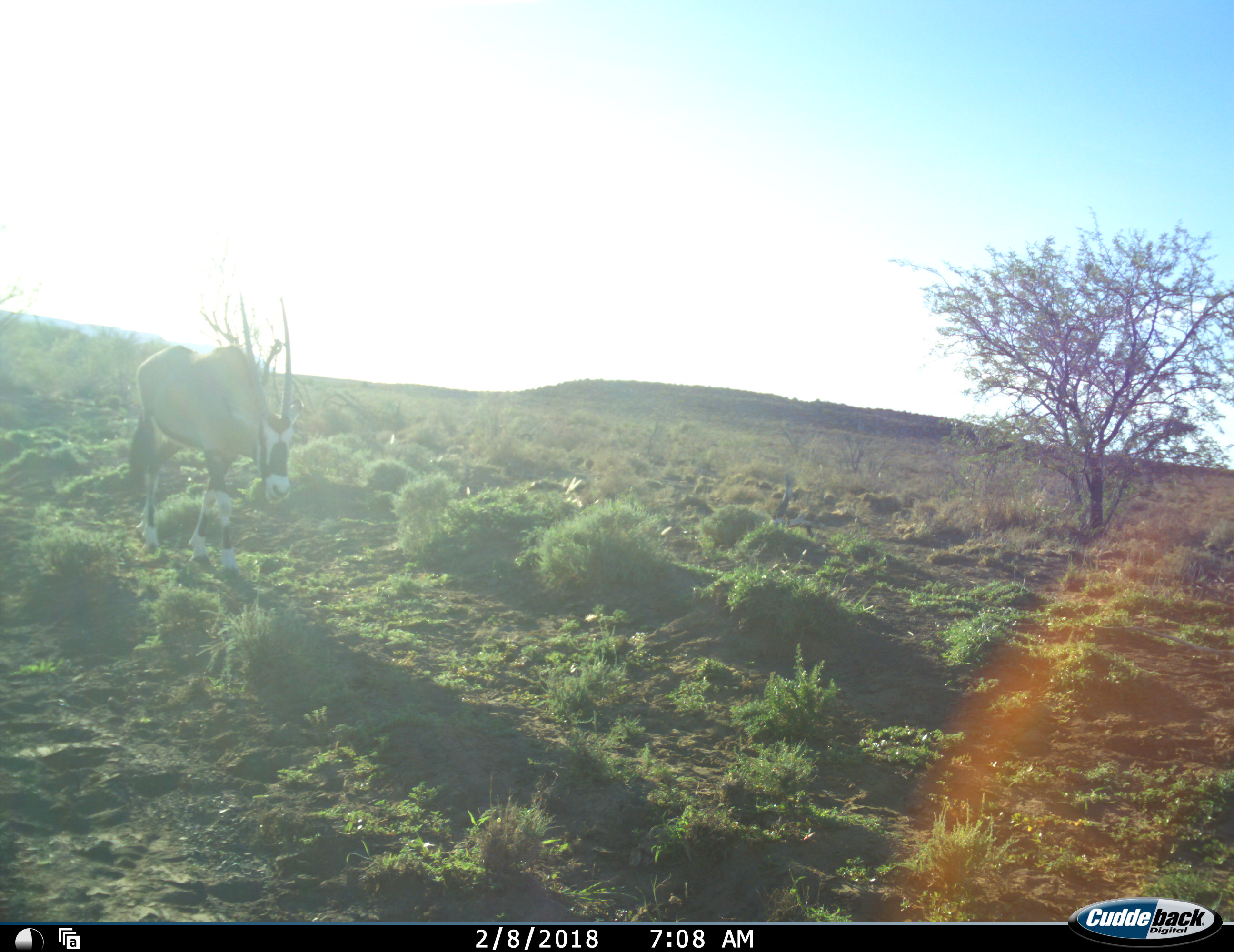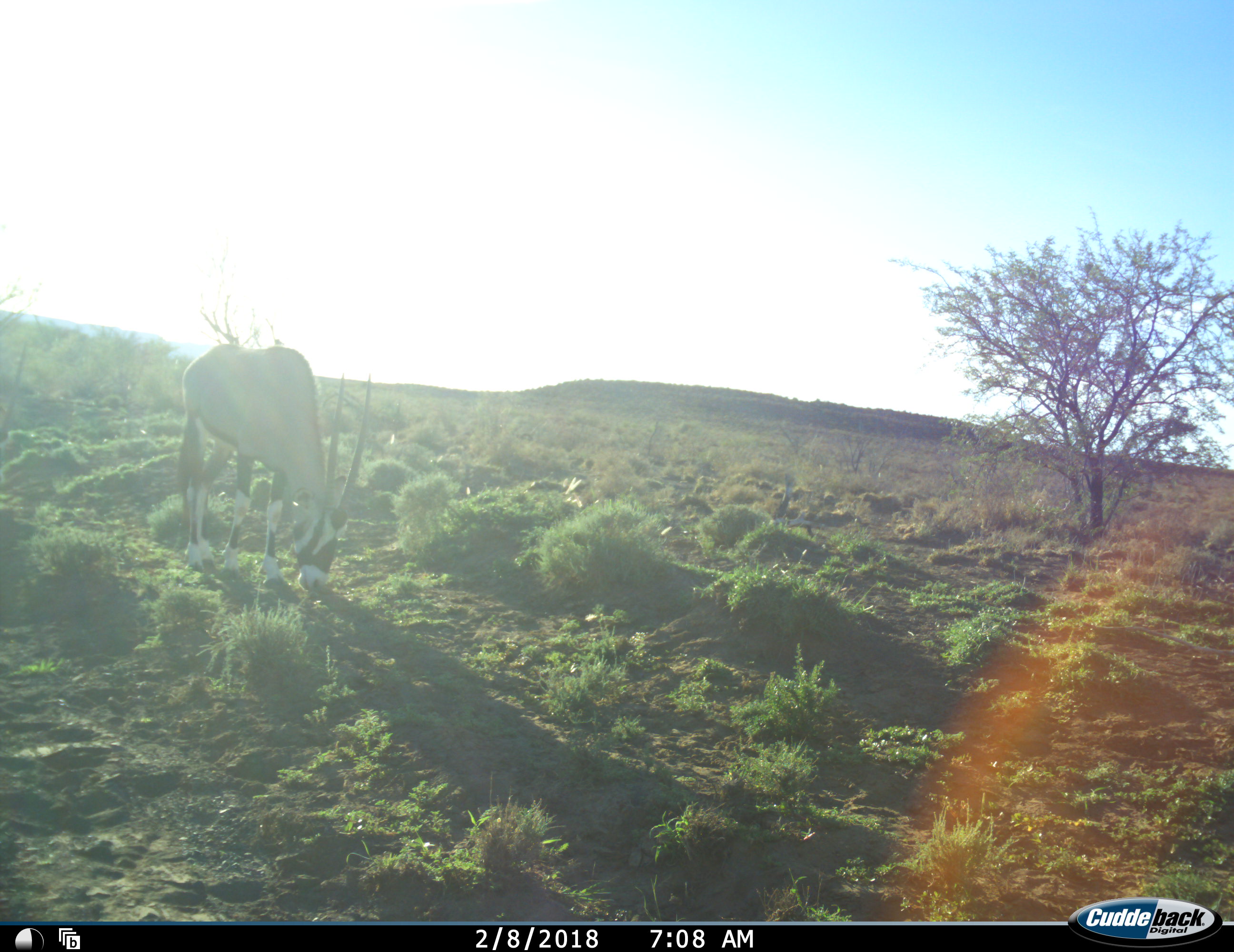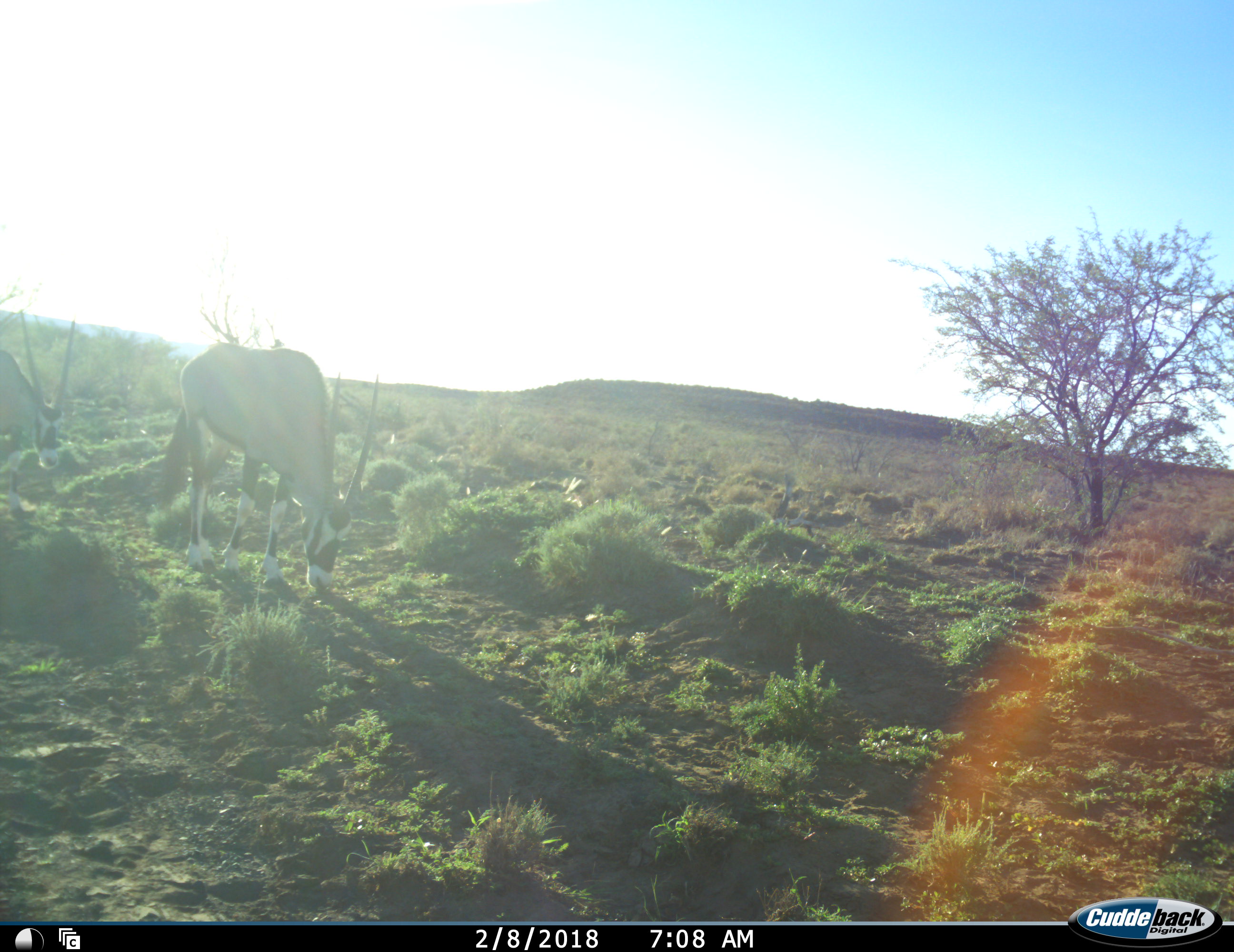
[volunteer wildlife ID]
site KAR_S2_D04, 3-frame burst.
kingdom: Animalia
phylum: Chordata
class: Mammalia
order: Artiodactyla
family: Bovidae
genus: Oryx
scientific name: Oryx gazella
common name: gemsbok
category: oryx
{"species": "oryx (gemsbok) (Oryx gazella)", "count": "2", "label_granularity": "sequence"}